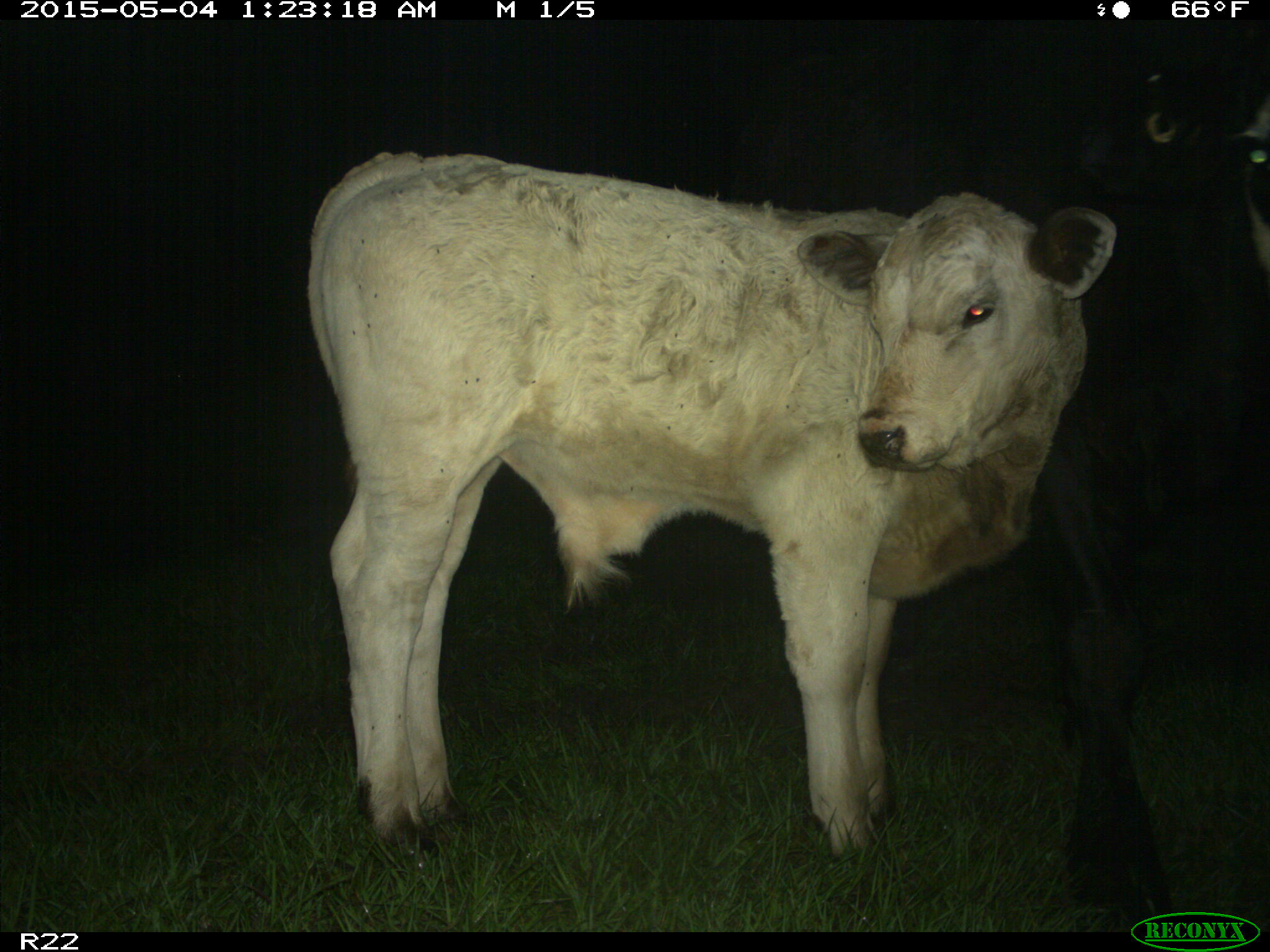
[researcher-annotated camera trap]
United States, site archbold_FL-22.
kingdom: Animalia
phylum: Chordata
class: Mammalia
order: Artiodactyla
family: Bovidae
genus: Bos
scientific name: Bos taurus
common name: domestic cow